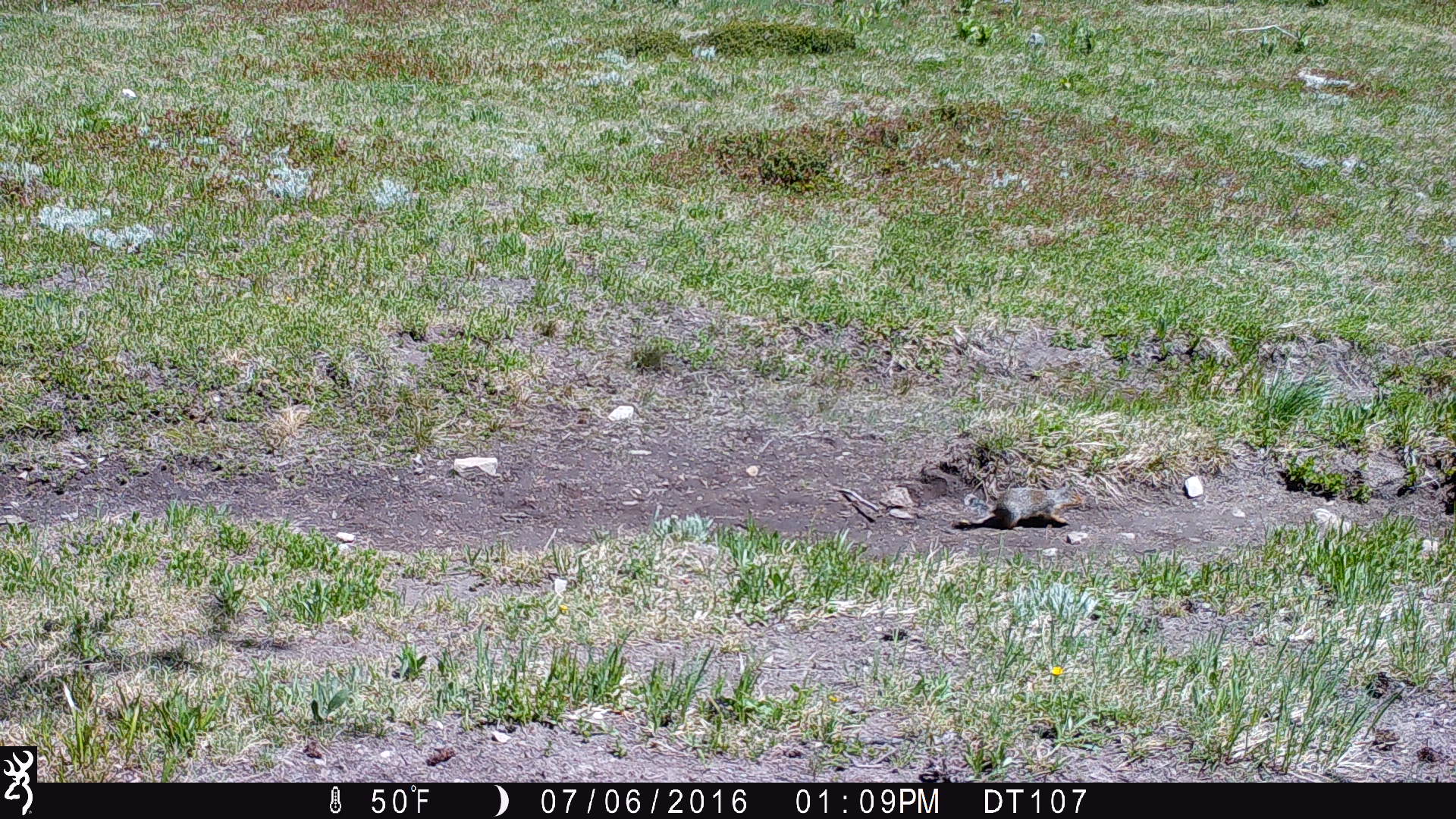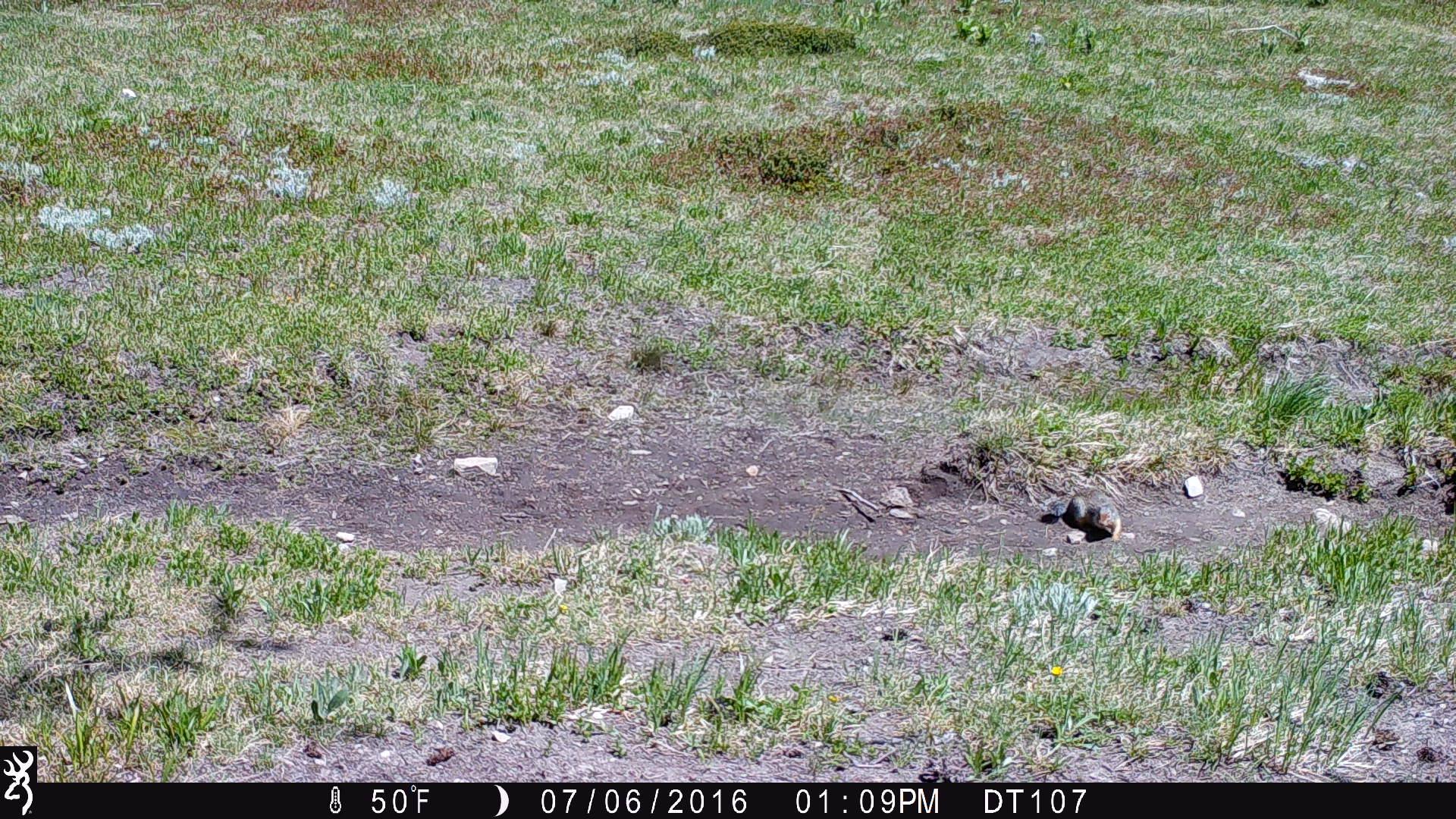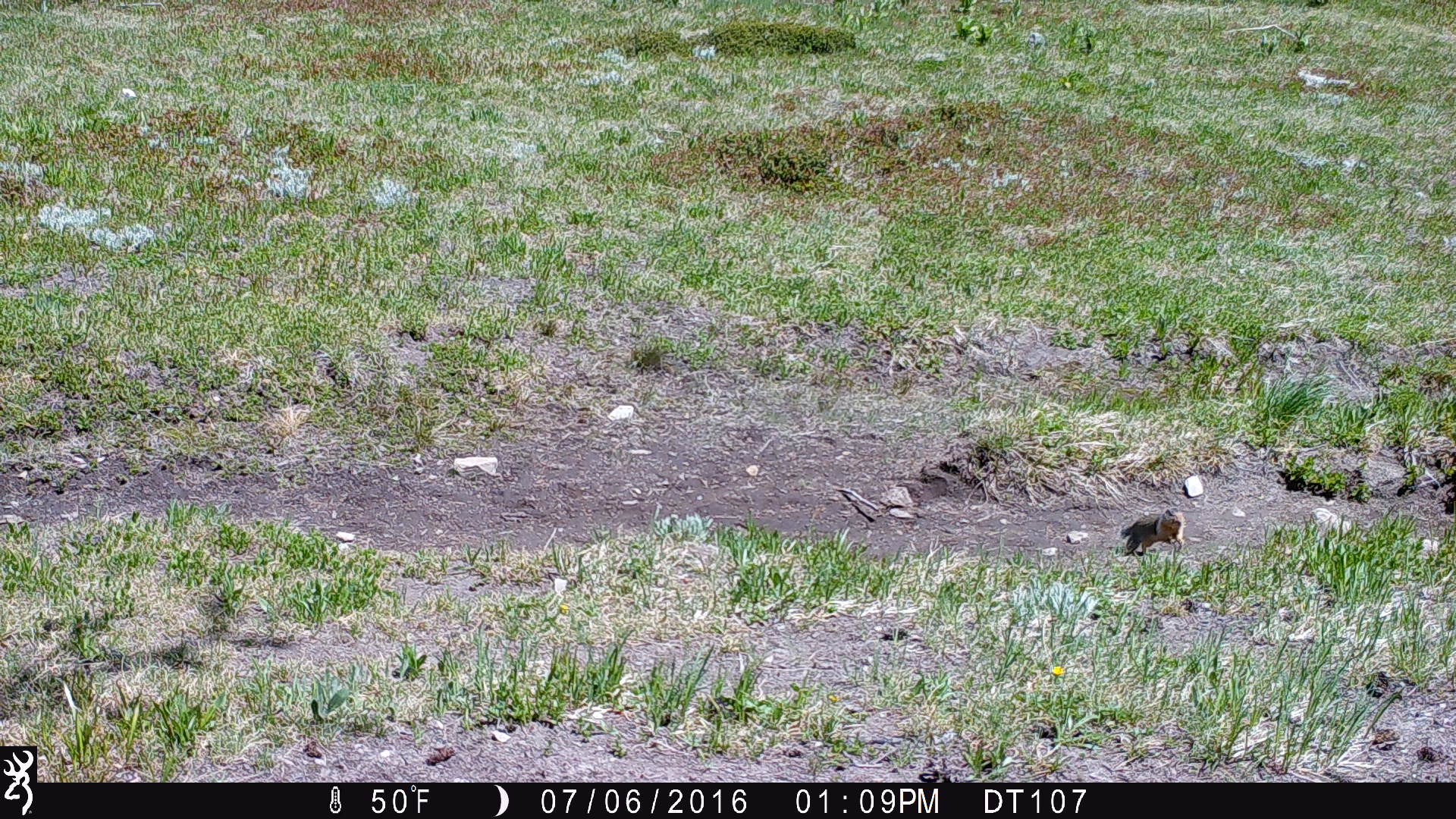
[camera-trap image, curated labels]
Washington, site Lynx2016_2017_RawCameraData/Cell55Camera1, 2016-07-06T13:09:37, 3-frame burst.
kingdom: Animalia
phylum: Chordata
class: Mammalia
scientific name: Mammalia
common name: small mammal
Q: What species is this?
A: Small mammal (Mammalia).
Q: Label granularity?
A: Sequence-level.